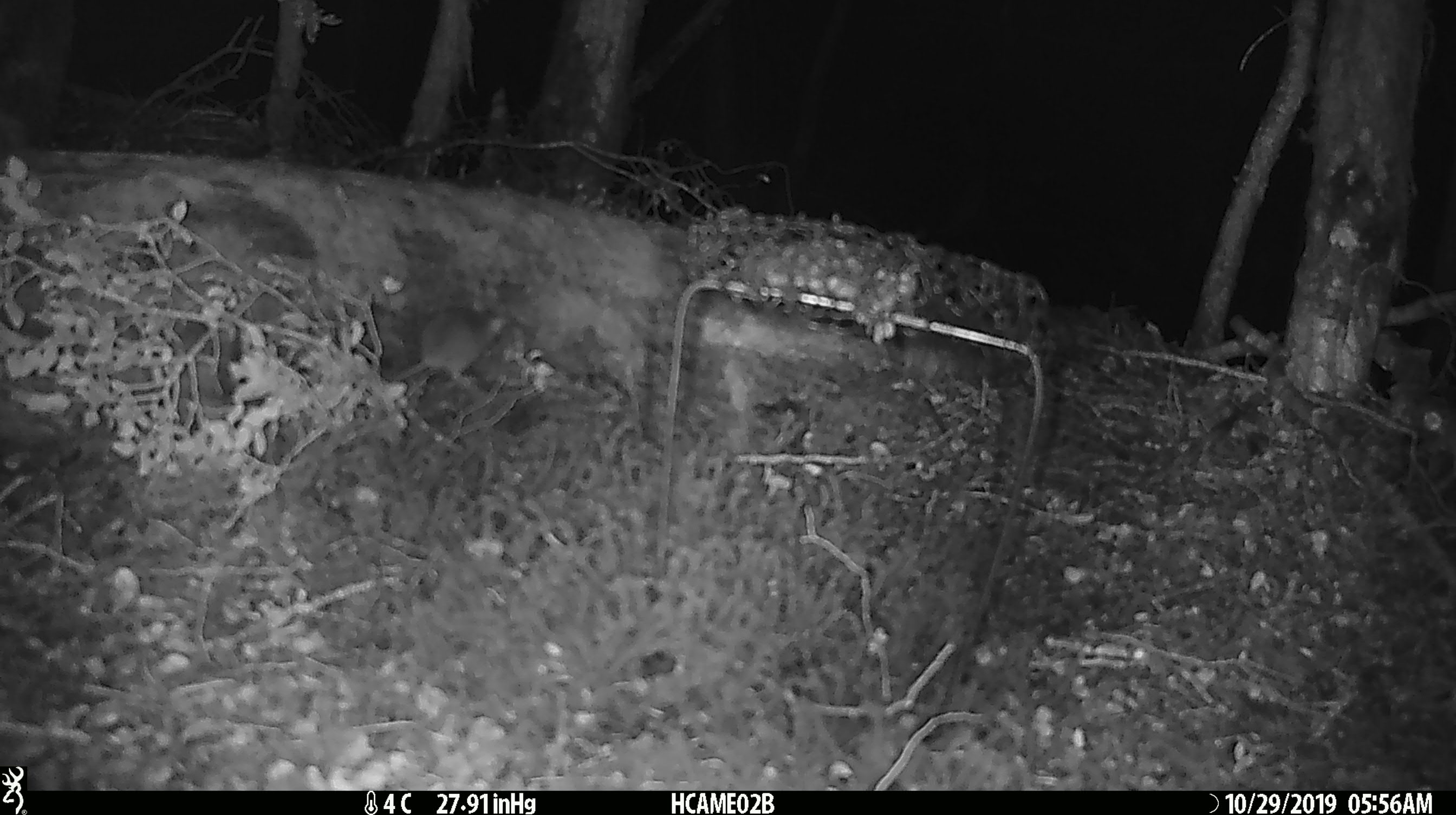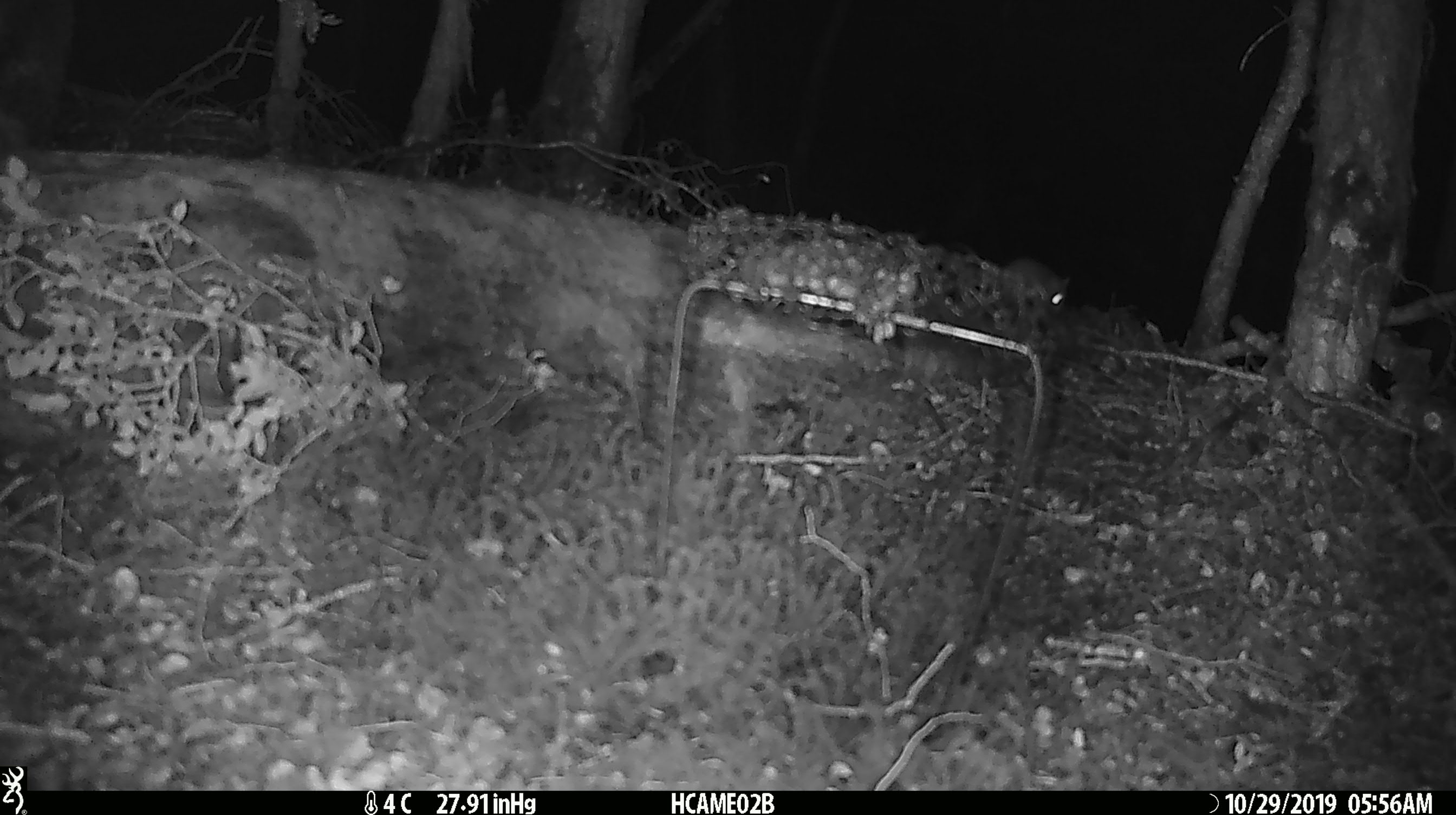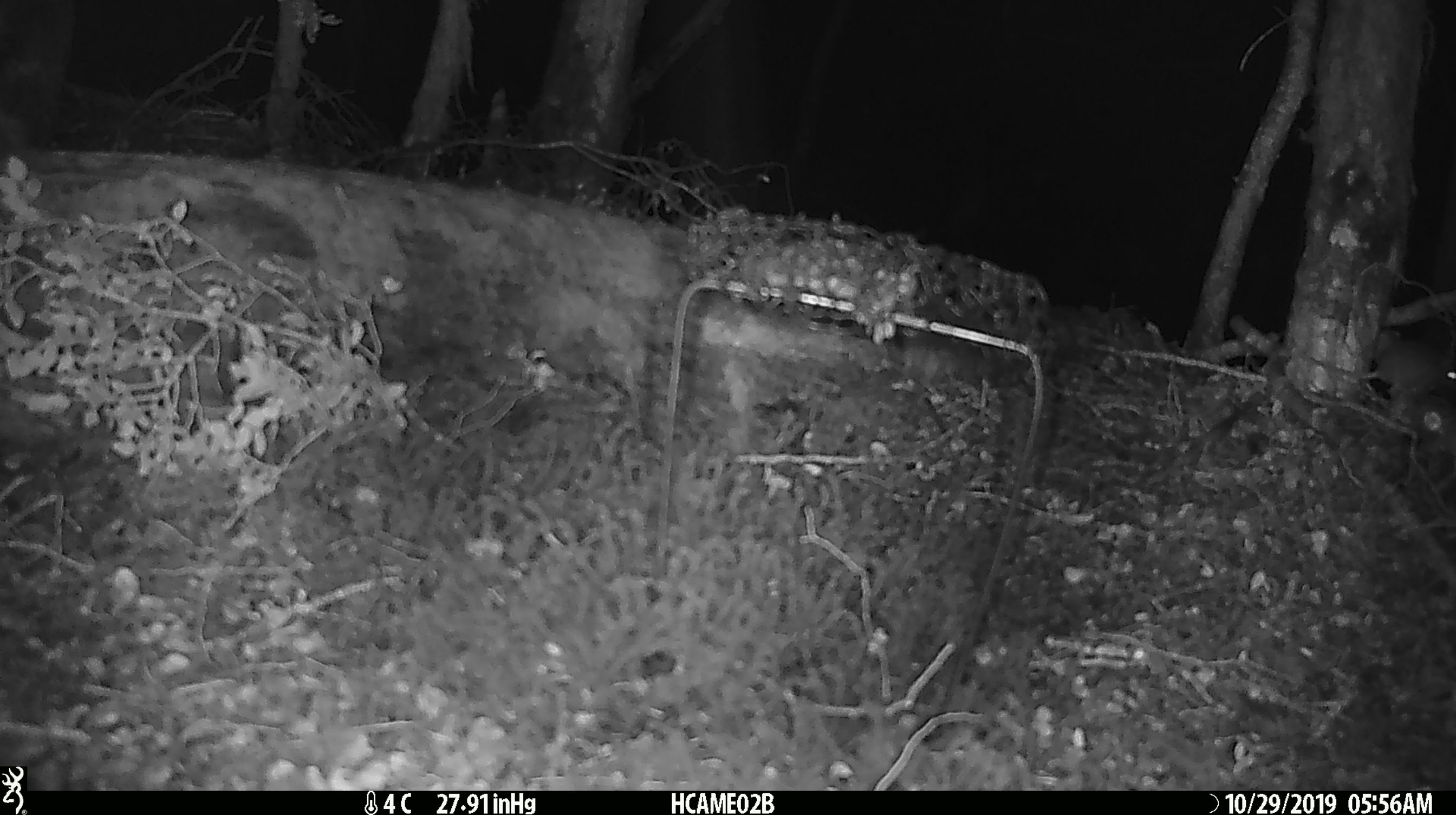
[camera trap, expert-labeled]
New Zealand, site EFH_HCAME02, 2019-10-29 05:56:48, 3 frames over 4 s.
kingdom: Animalia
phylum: Chordata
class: Mammalia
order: Rodentia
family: Muridae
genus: Mus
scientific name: Mus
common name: mouse